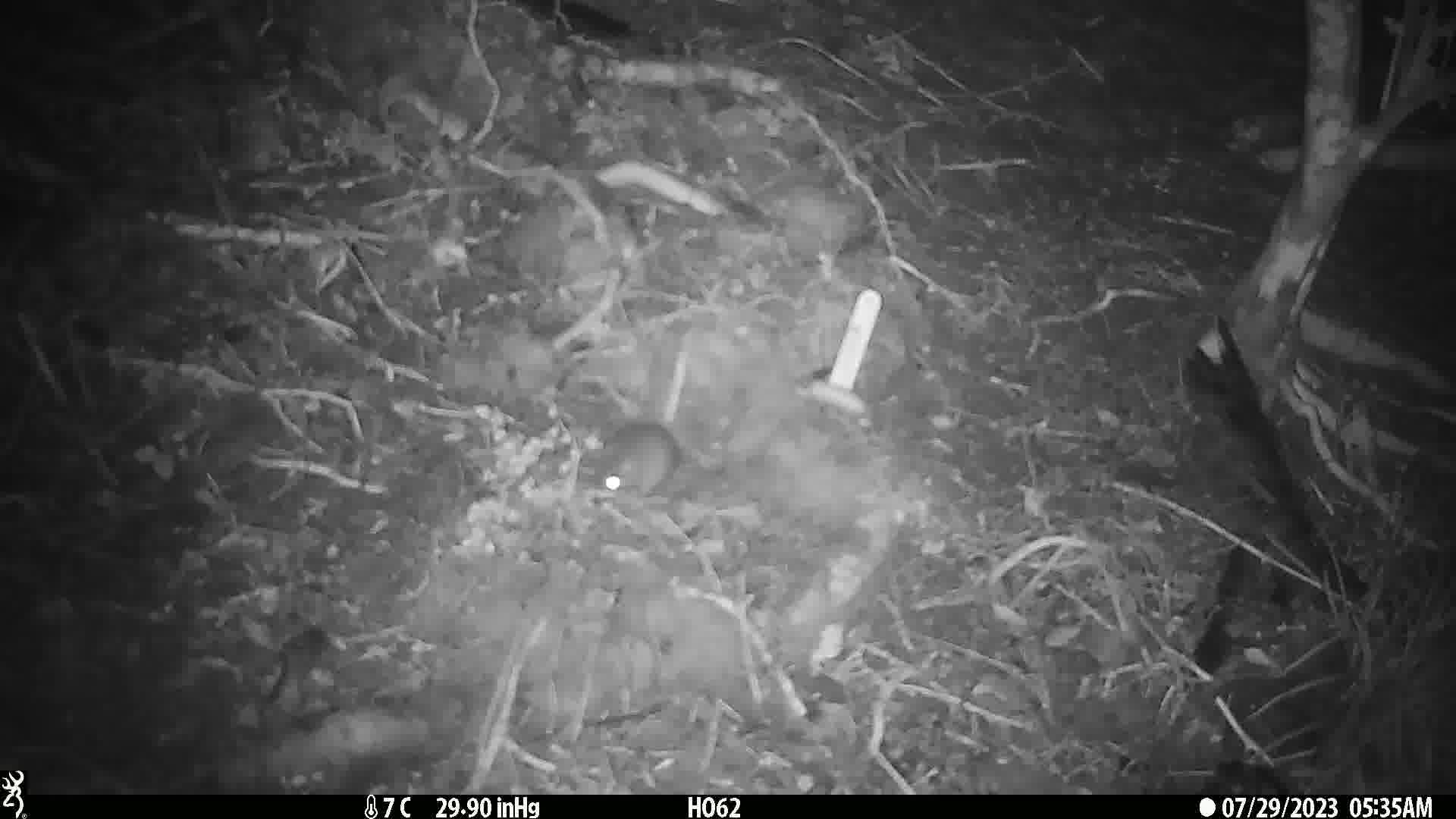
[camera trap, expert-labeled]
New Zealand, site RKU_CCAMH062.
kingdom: Animalia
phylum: Chordata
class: Mammalia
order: Rodentia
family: Muridae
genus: Rattus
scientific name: Rattus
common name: rat